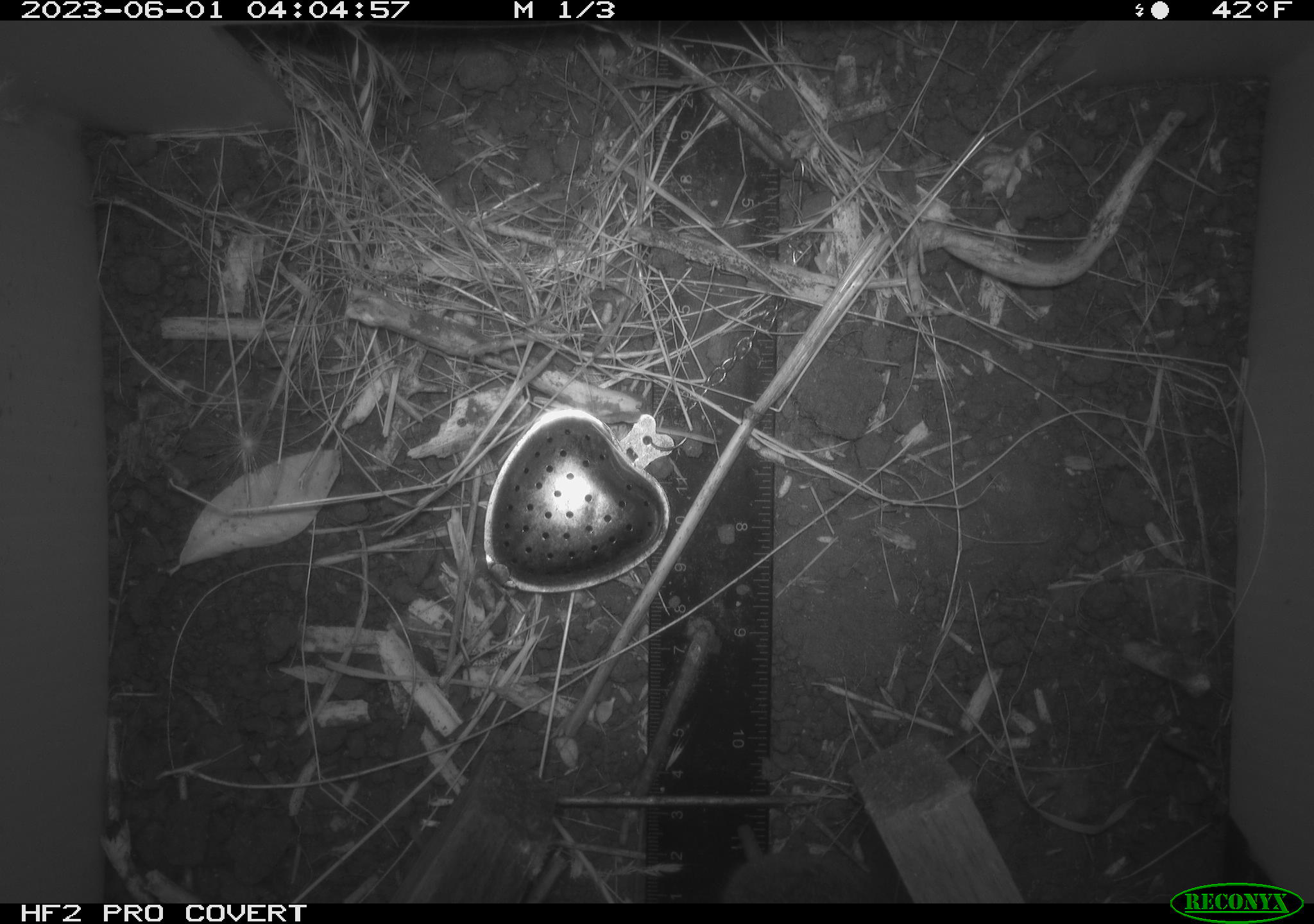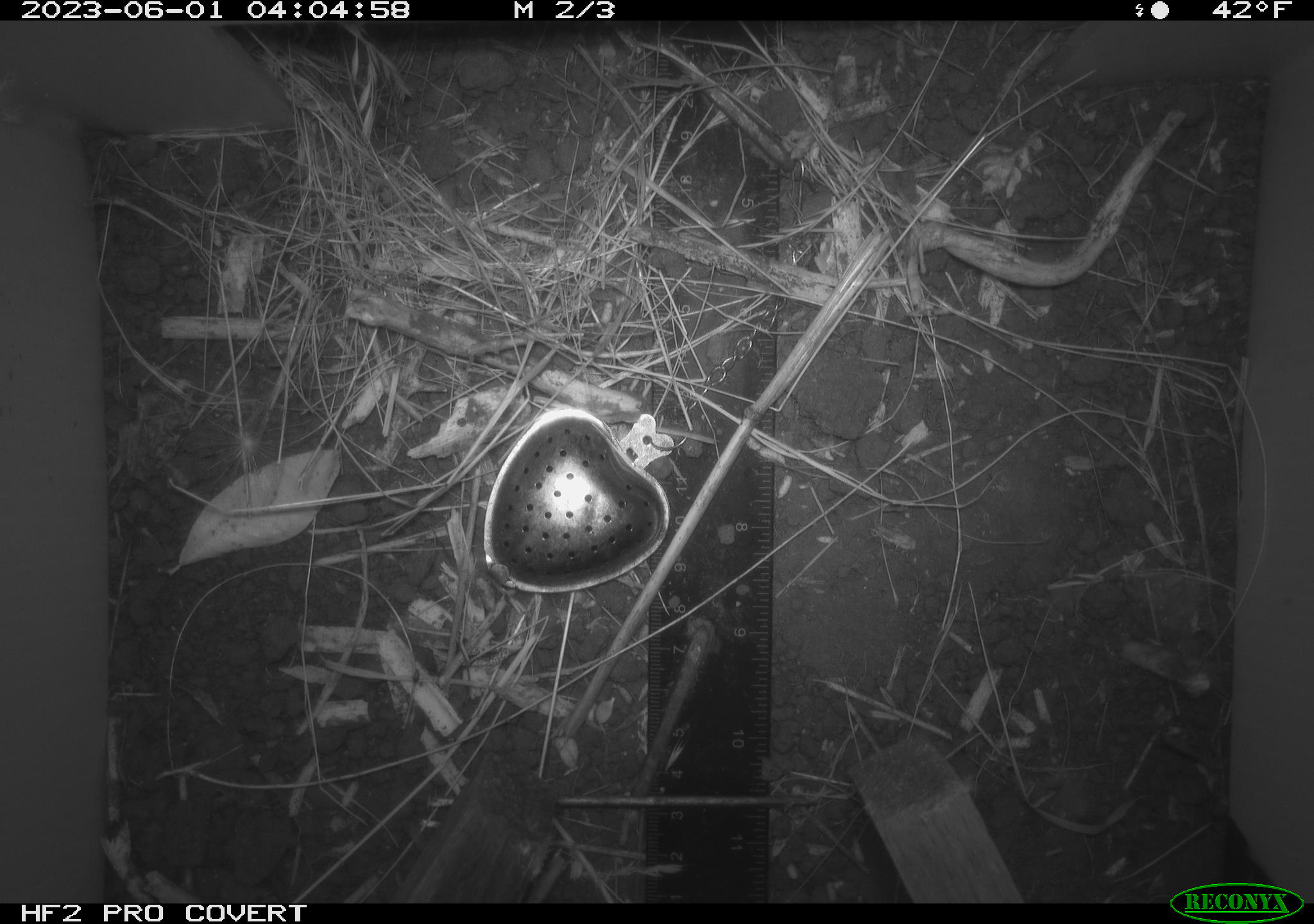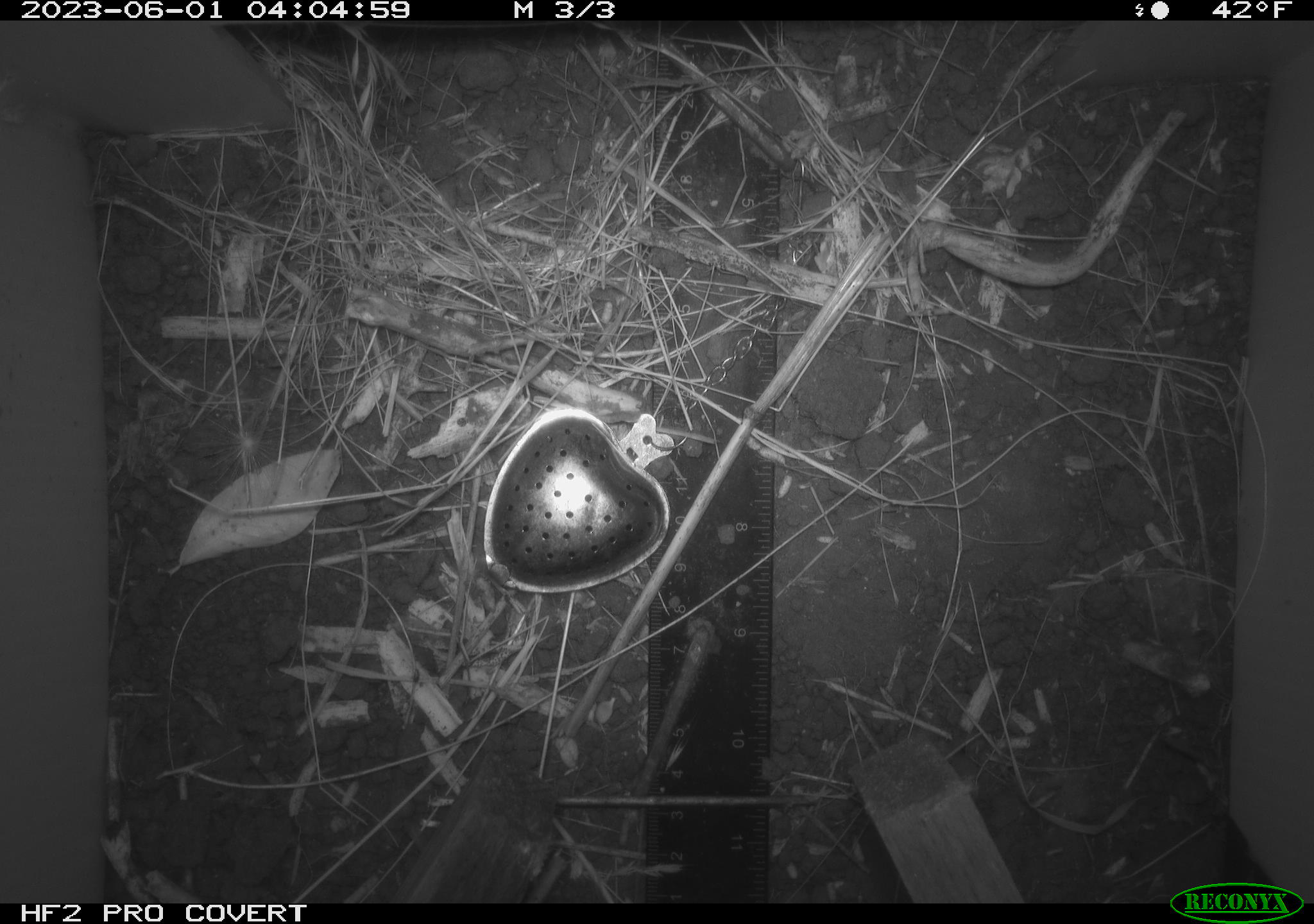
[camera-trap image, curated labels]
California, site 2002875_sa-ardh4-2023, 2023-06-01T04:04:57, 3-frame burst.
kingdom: Animalia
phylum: Chordata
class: Mammalia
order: Rodentia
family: Cricetidae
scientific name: Arvicolinae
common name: voles, lemmings, and muskrats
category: arvicolinae subfamily